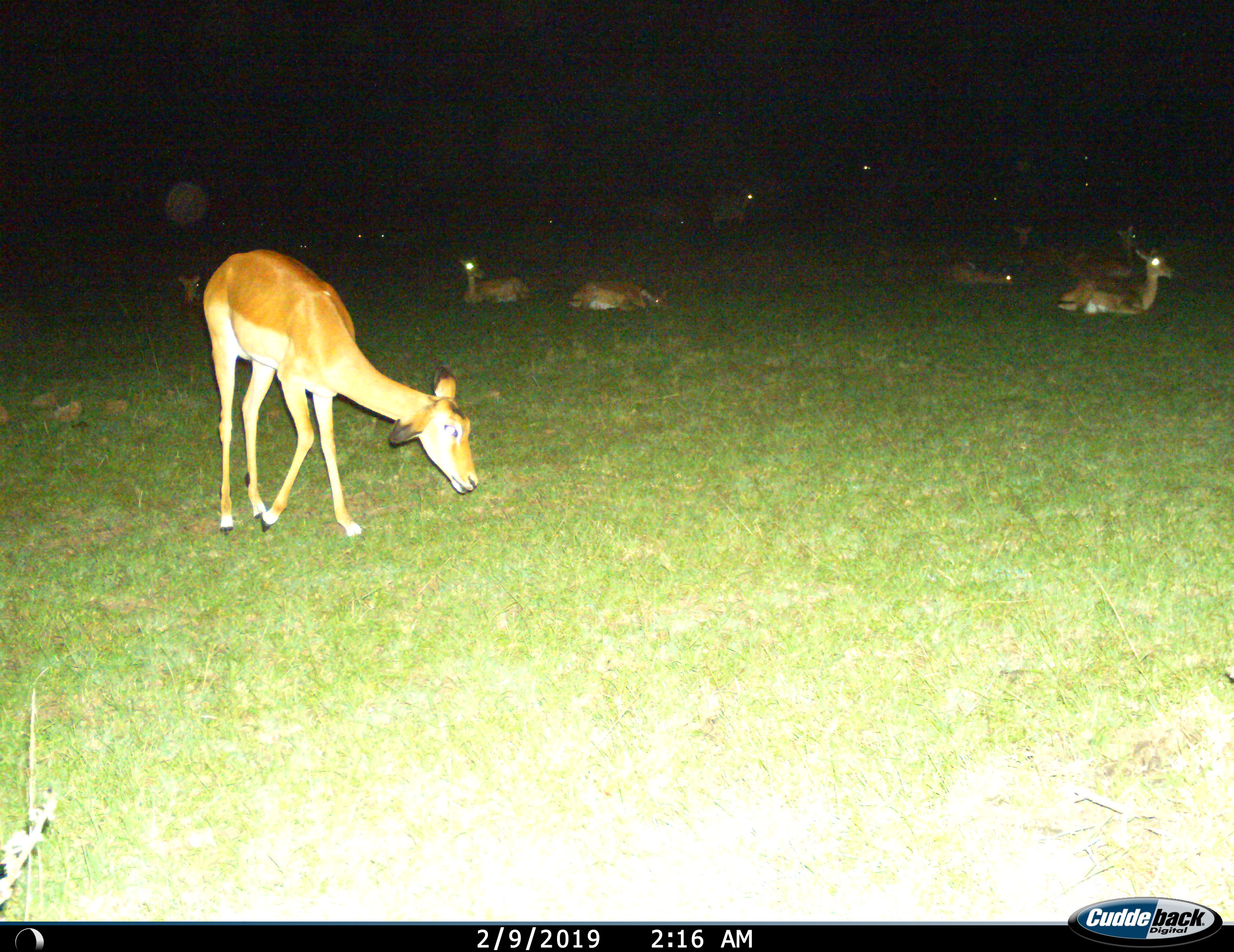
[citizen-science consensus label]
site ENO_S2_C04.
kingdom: Animalia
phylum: Chordata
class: Mammalia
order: Artiodactyla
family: Bovidae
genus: Aepyceros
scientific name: Aepyceros melampus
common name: impala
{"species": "impala (Aepyceros melampus)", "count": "11-50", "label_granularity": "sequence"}